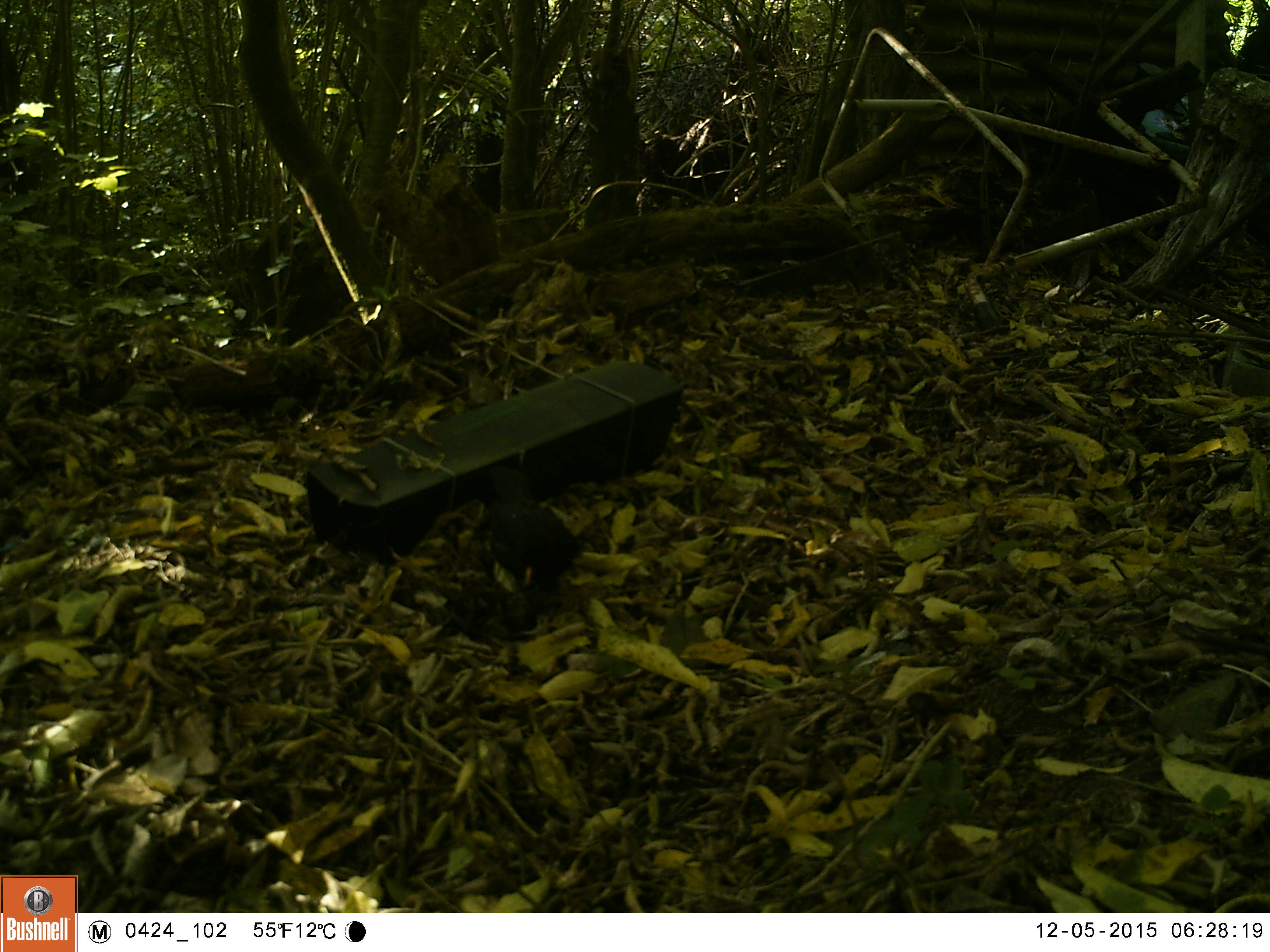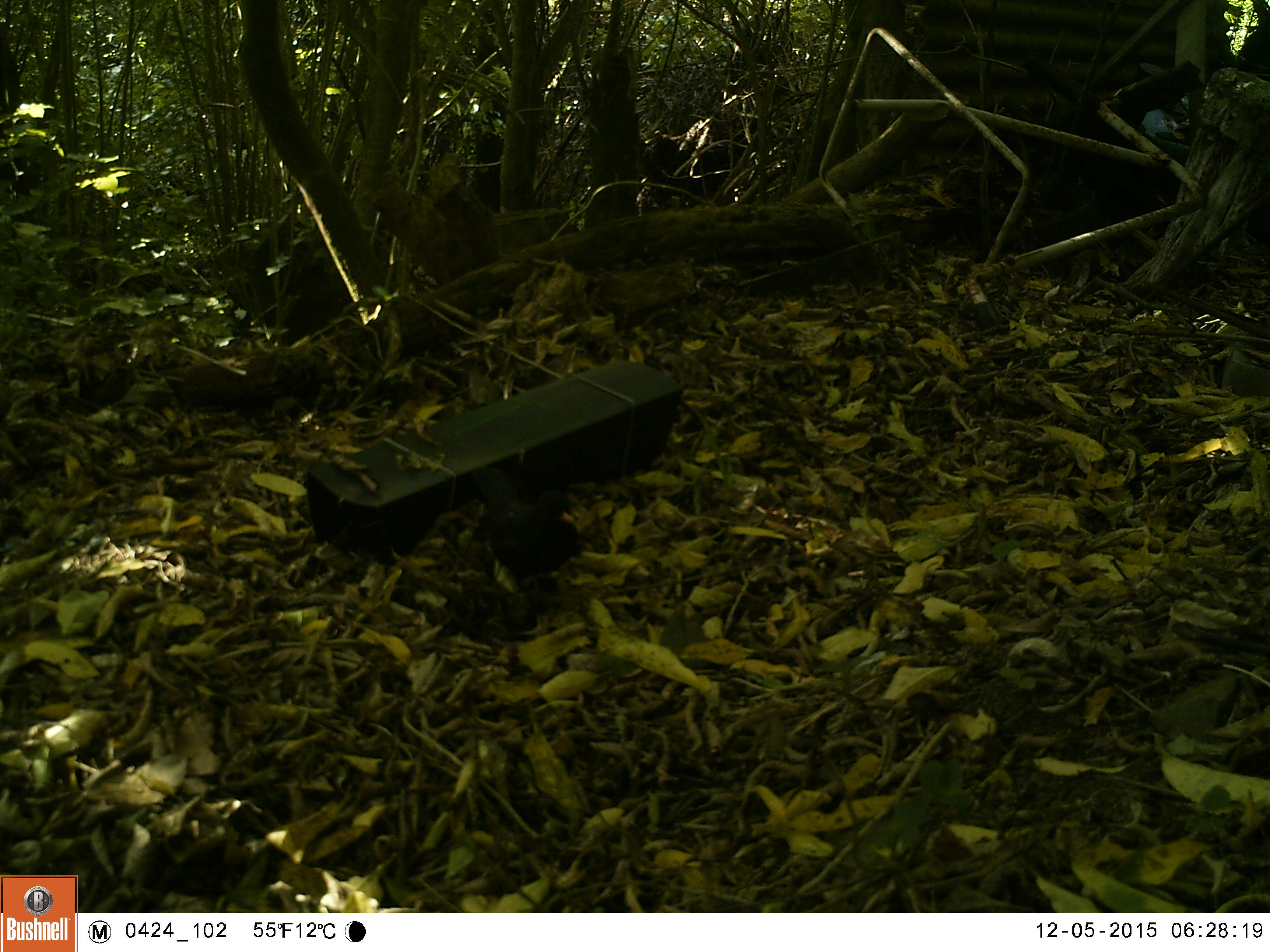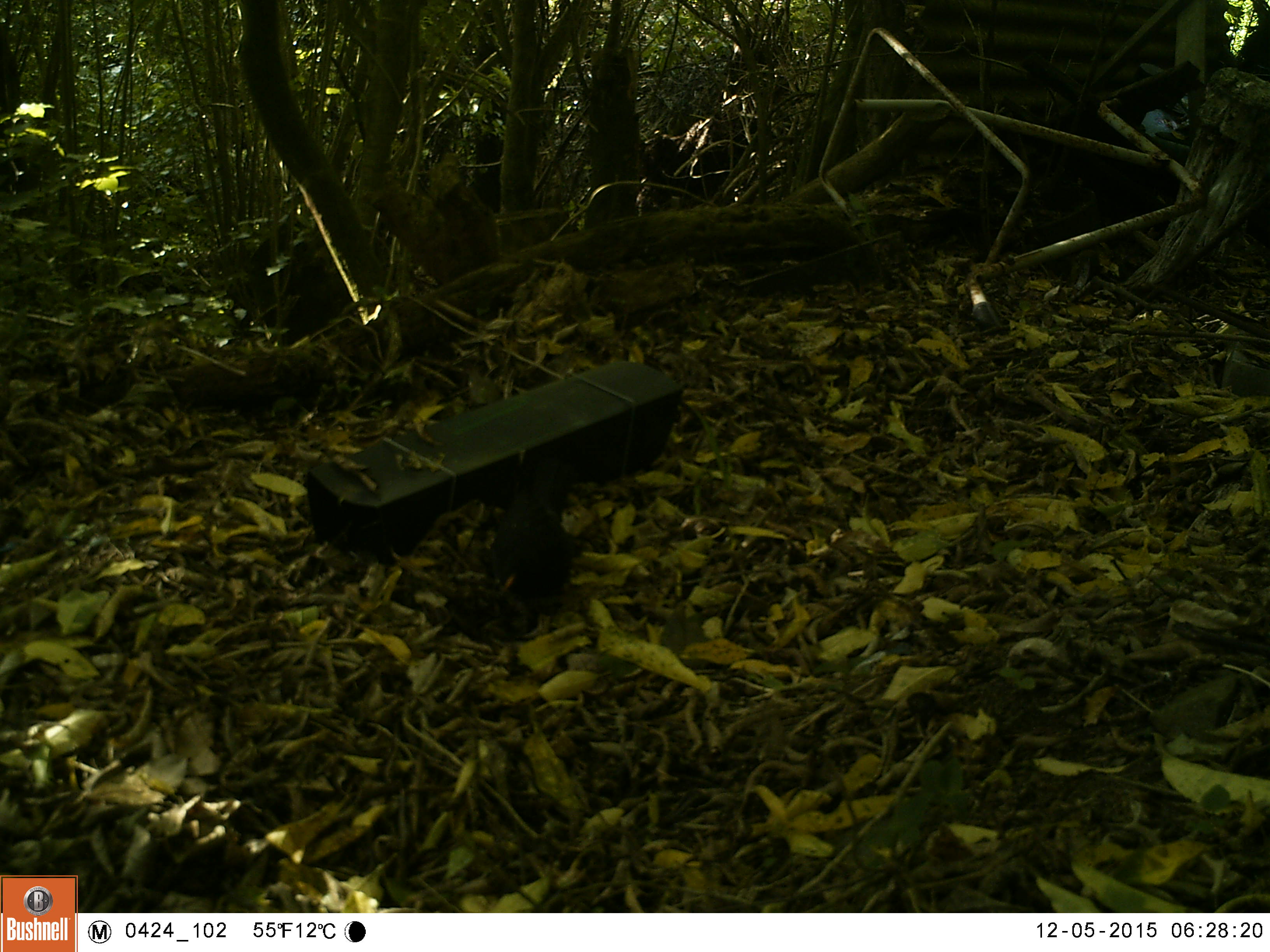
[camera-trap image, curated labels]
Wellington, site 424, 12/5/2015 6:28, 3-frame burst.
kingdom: Animalia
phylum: Chordata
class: Aves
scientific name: Aves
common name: bird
Bird (Aves).